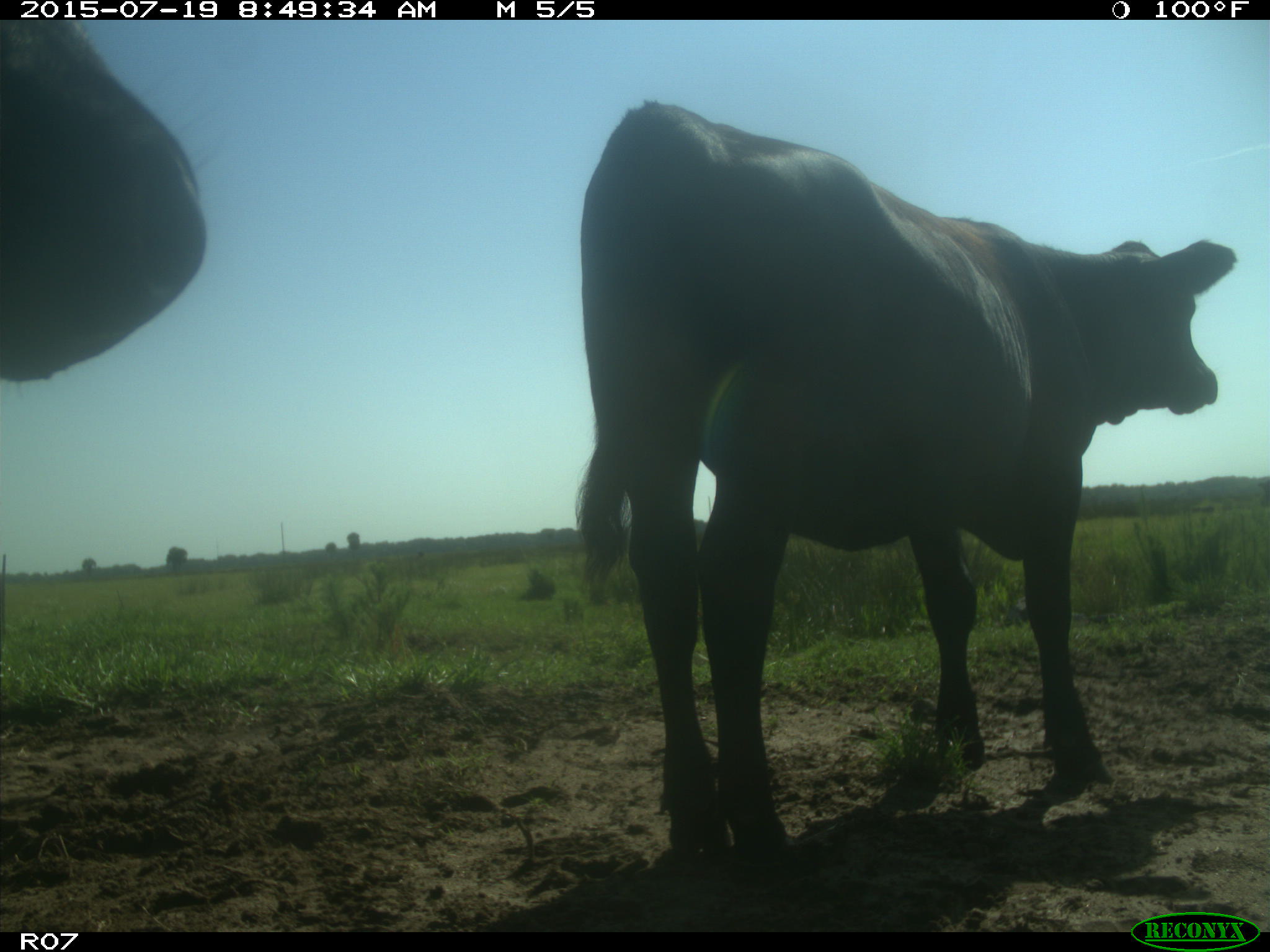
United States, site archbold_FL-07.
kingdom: Animalia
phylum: Chordata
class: Mammalia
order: Artiodactyla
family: Bovidae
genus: Bos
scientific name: Bos taurus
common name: domestic cow